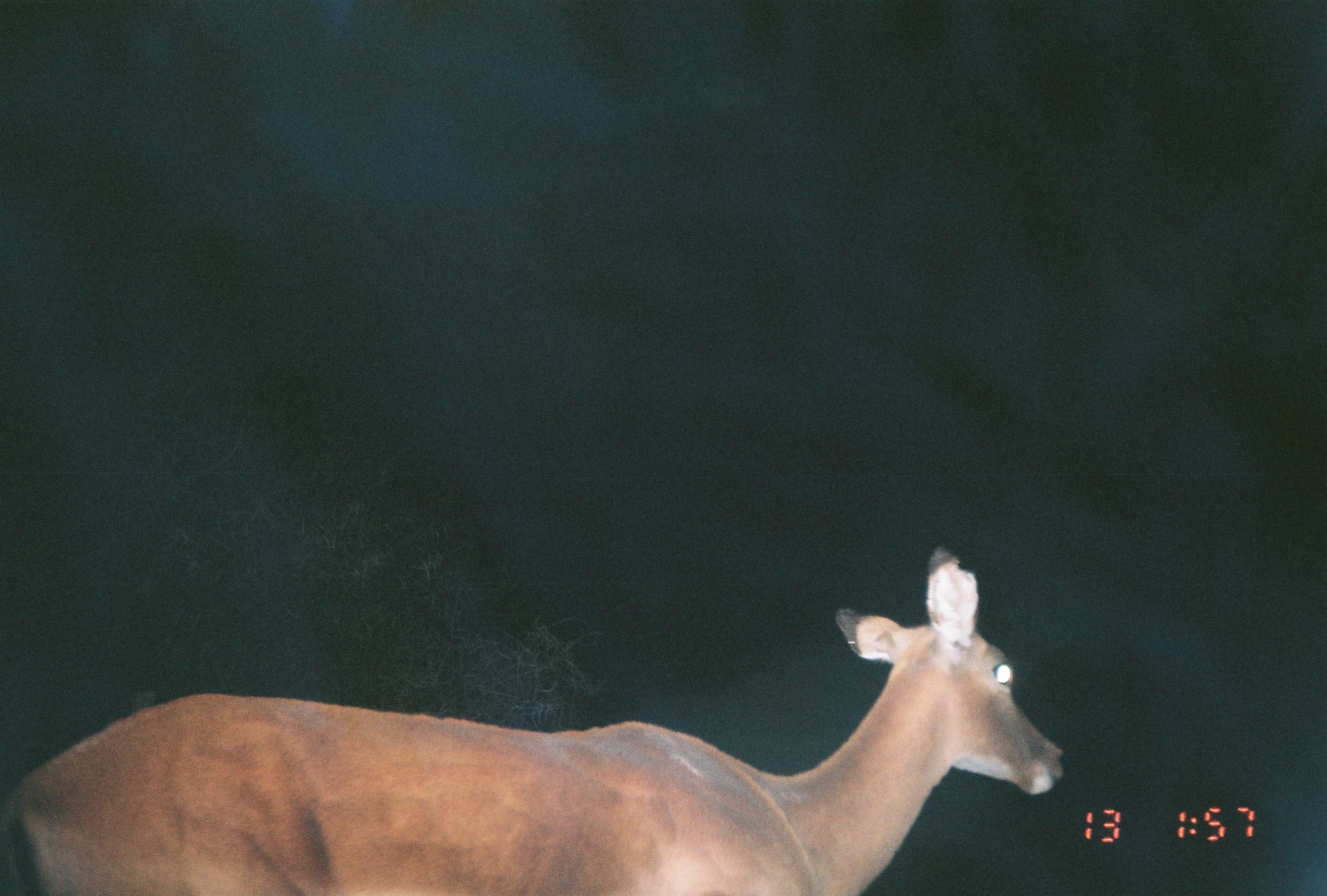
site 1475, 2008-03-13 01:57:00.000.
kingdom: Animalia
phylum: Chordata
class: Mammalia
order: Artiodactyla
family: Bovidae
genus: Aepyceros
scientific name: Aepyceros melampus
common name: impala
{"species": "Aepyceros melampus (impala)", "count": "1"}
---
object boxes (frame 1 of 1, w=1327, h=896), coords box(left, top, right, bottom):
aepyceros melampus: box(0, 546, 1069, 896)